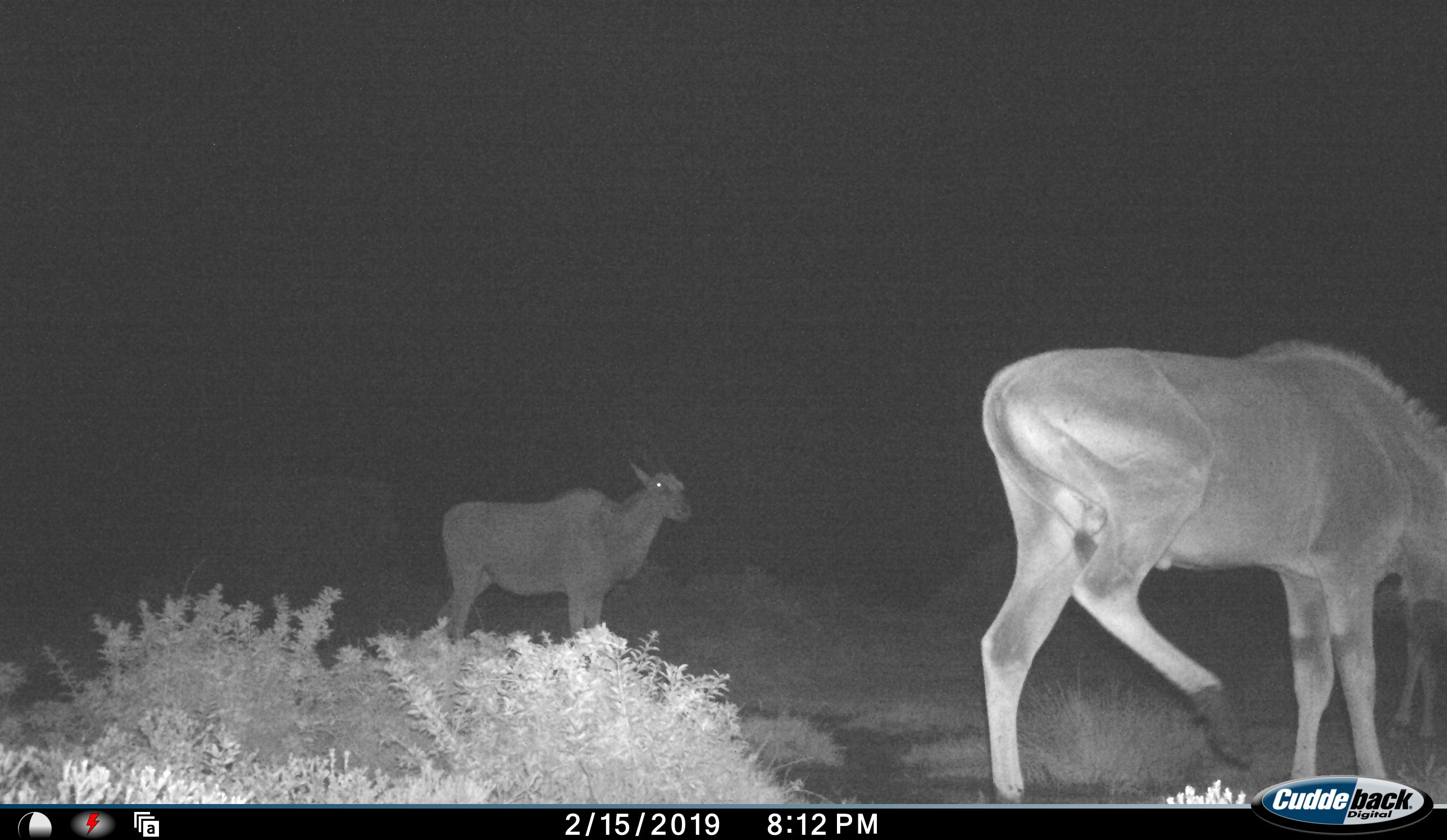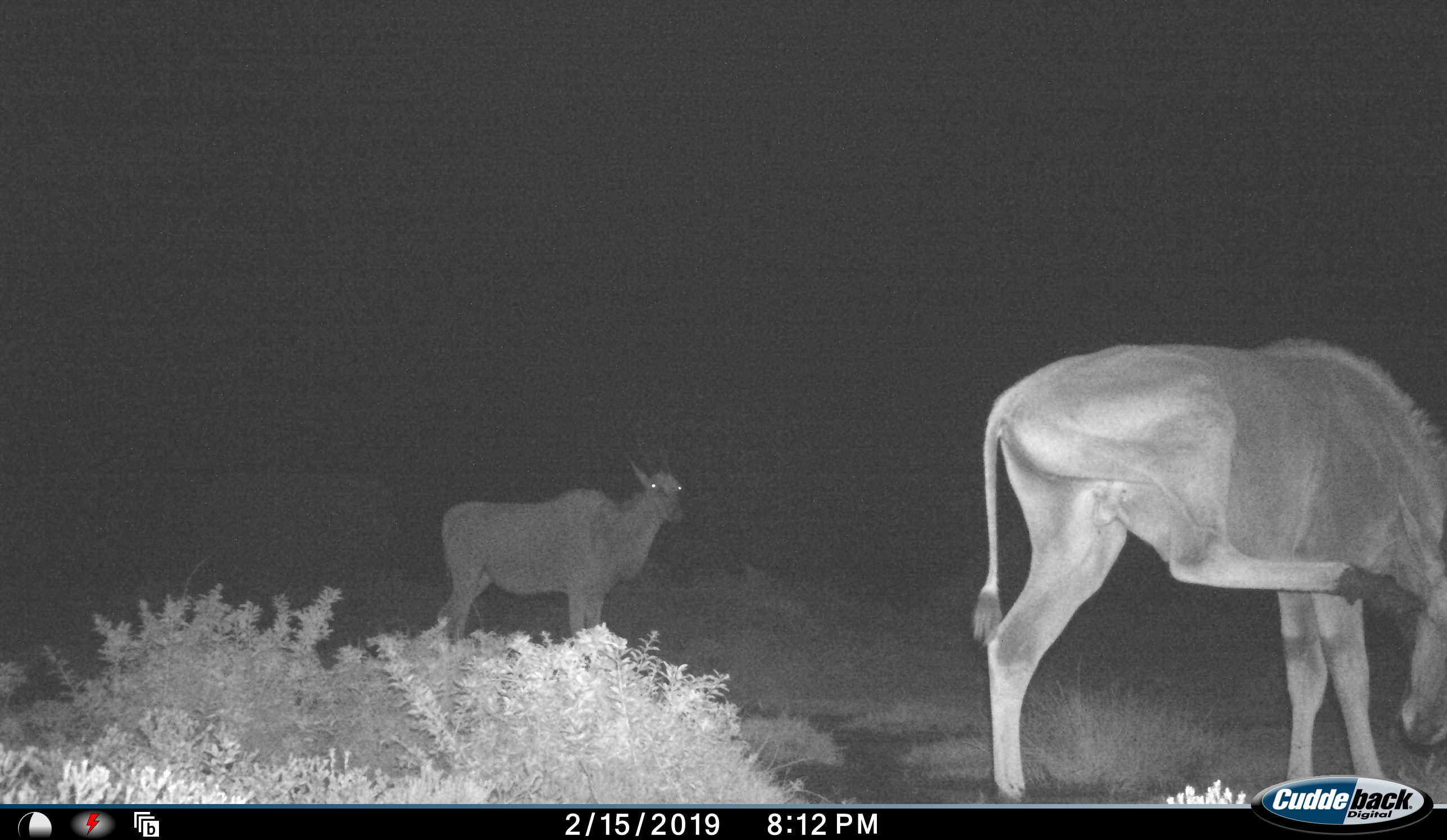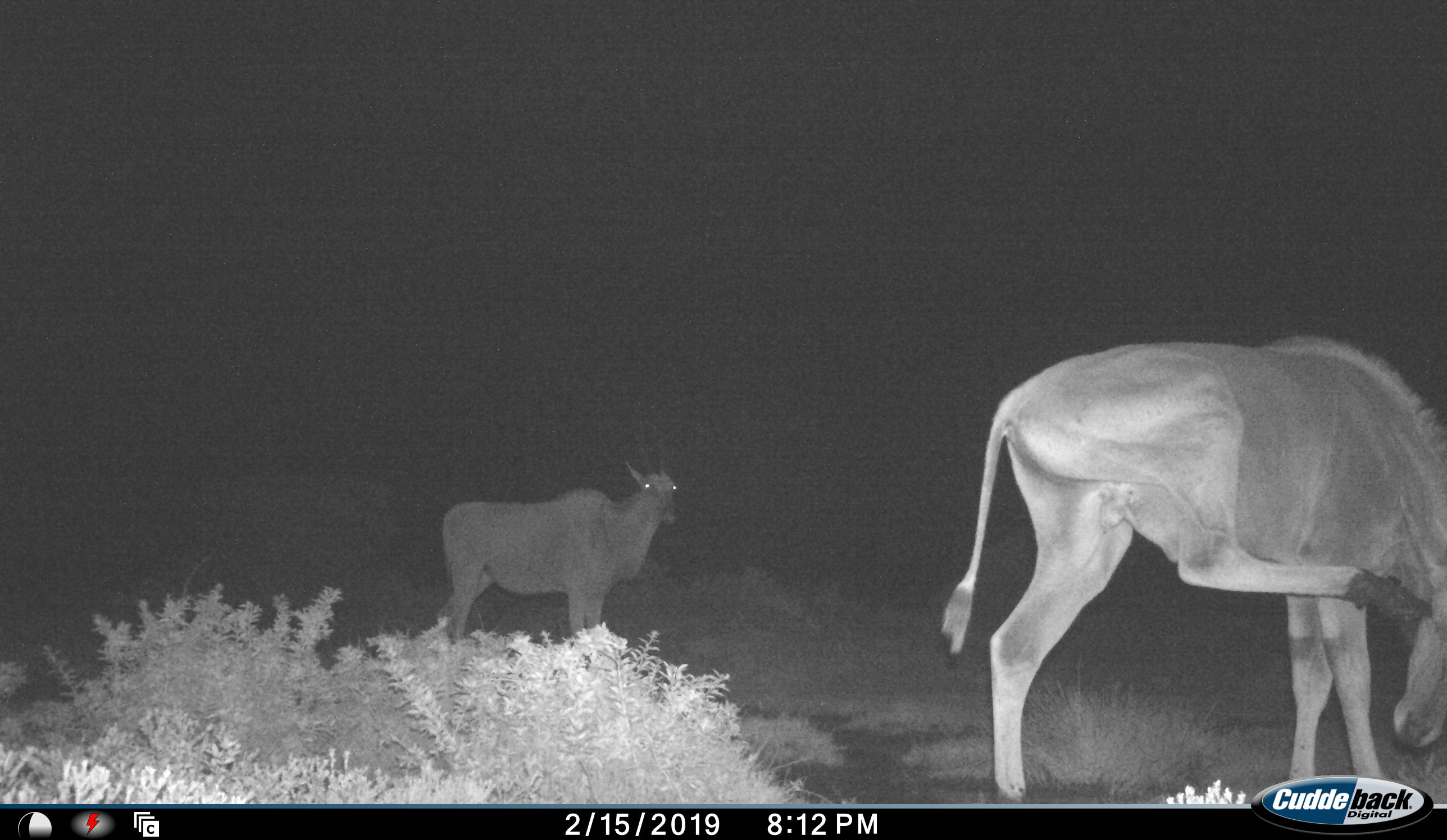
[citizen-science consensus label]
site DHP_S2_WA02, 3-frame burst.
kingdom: Animalia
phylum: Chordata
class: Mammalia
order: Artiodactyla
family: Bovidae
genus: Tragelaphus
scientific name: Tragelaphus oryx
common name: eland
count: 2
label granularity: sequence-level